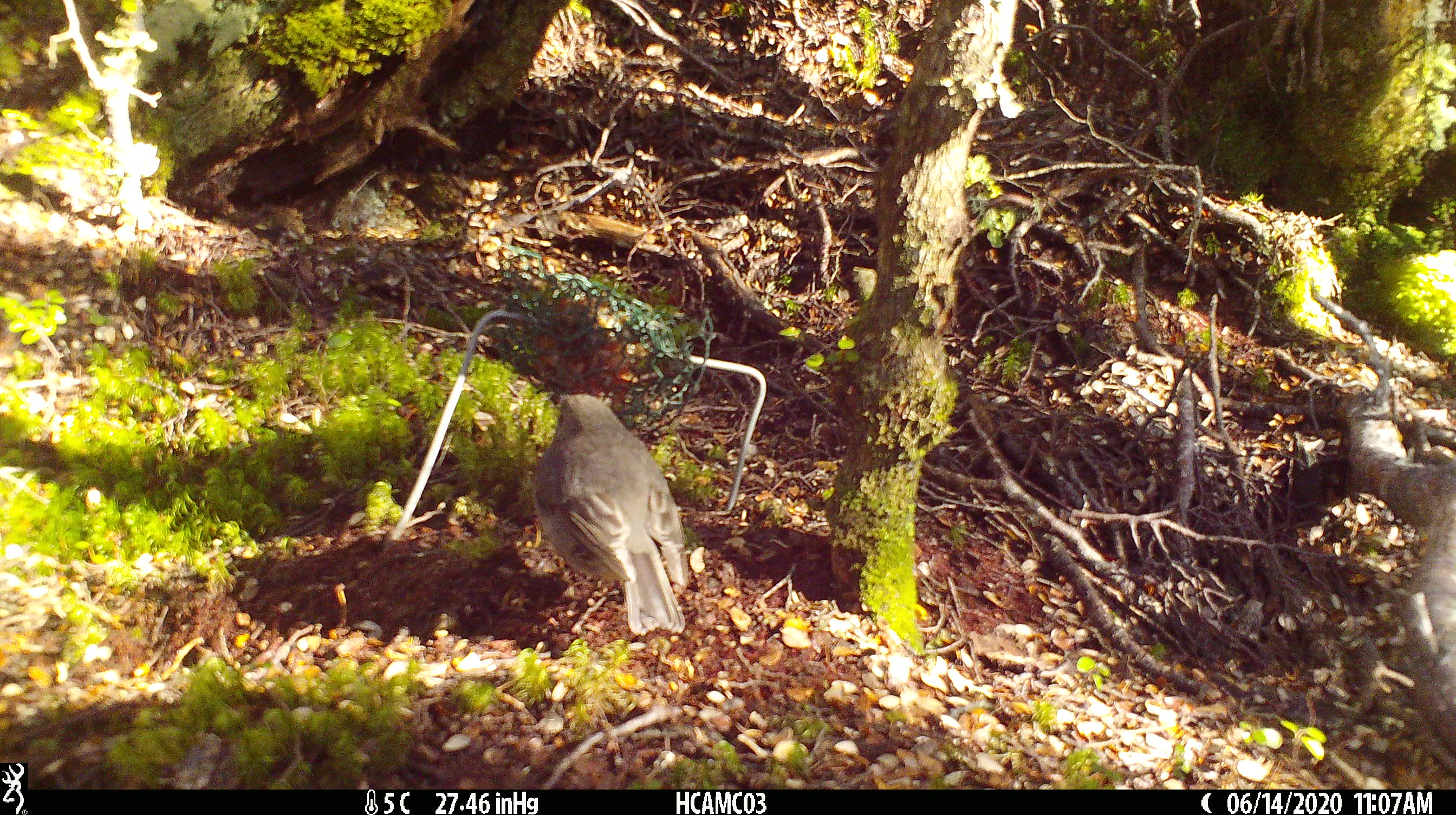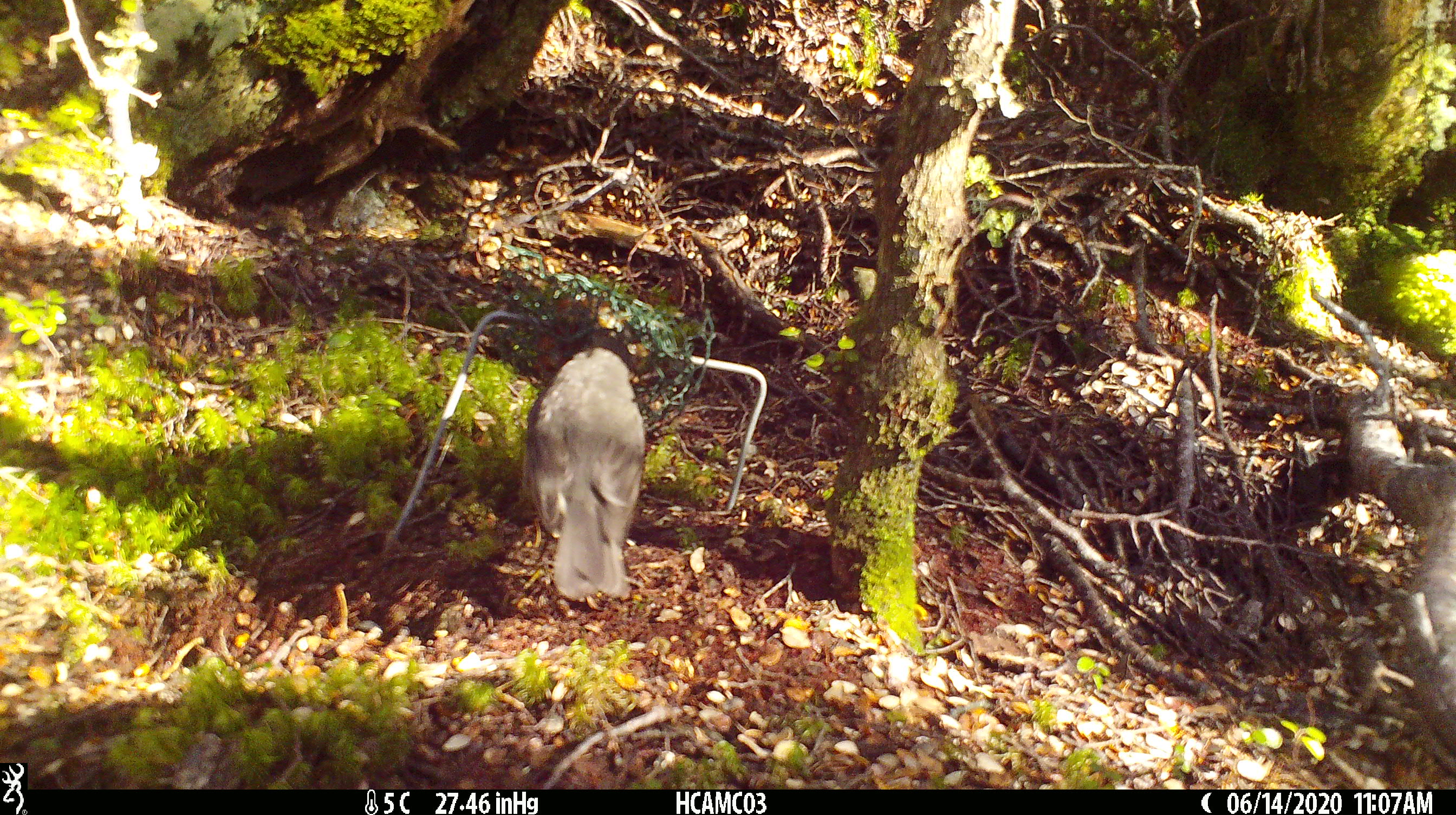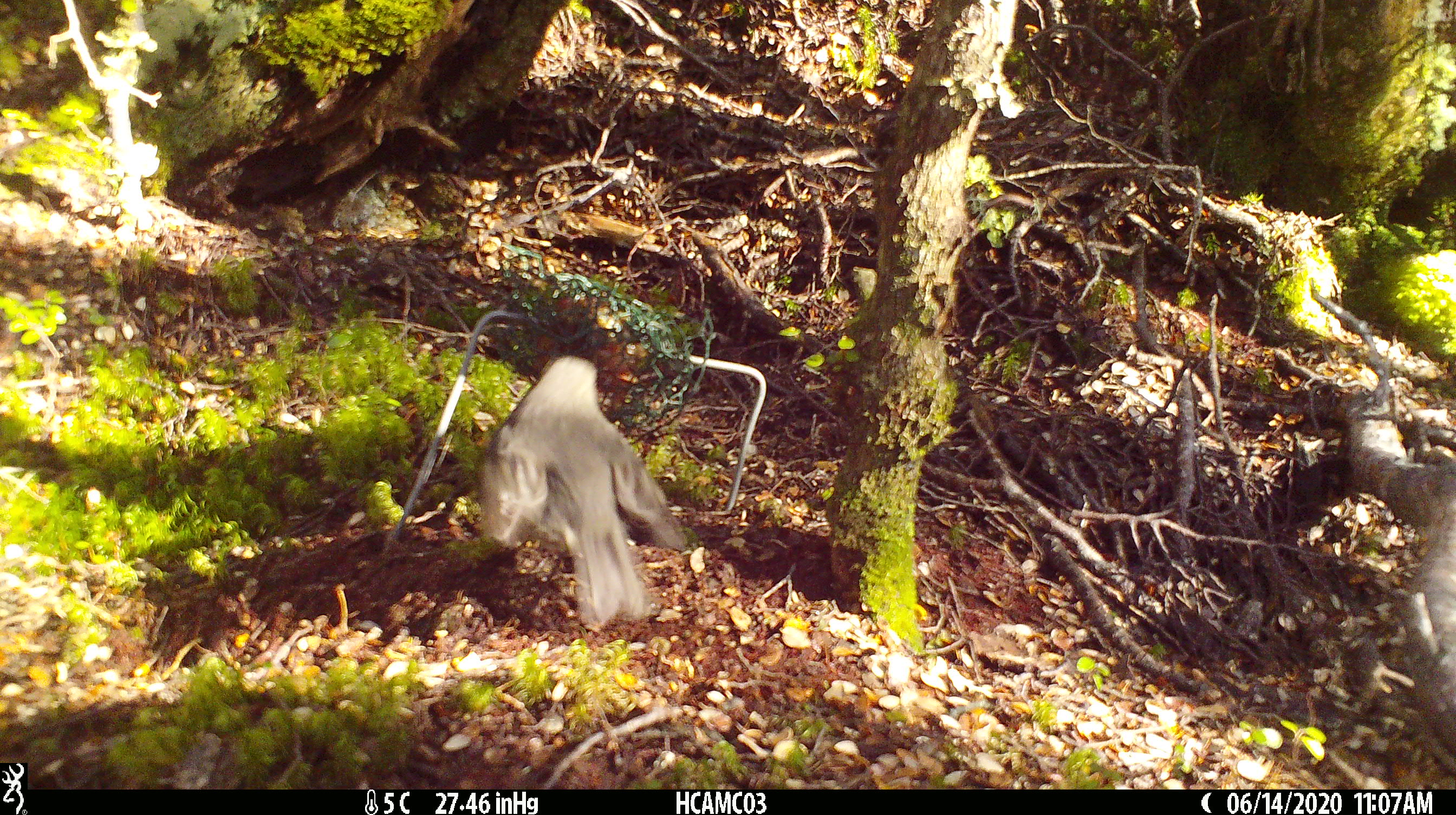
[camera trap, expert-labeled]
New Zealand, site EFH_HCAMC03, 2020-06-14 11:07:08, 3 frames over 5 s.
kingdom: Animalia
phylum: Chordata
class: Aves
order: Passeriformes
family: Petroicidae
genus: Petroica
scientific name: Petroica australis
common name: new zealand robin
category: robin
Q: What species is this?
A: Robin (new zealand robin) (Petroica australis).